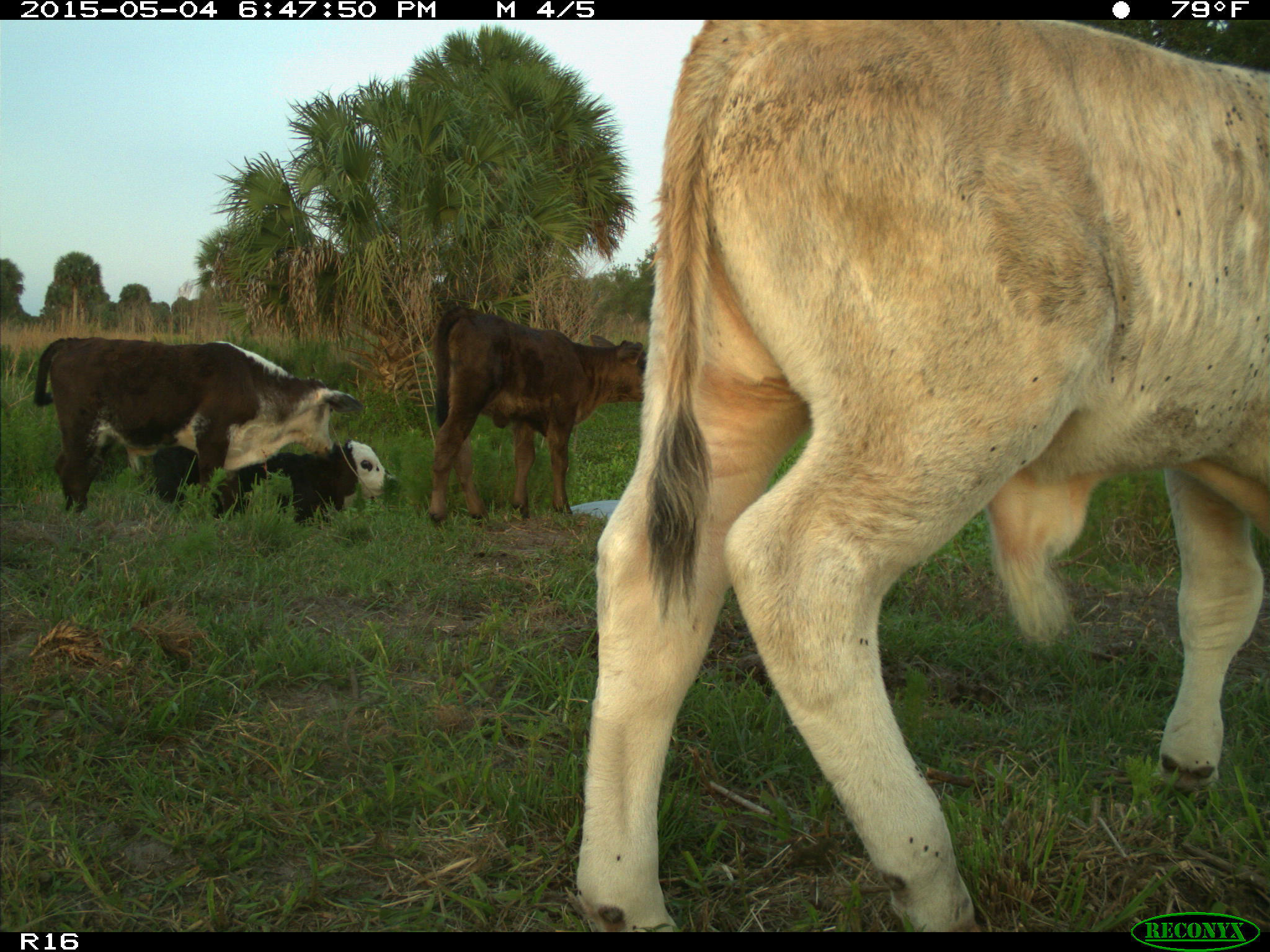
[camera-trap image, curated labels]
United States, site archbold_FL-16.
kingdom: Animalia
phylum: Chordata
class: Mammalia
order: Artiodactyla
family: Bovidae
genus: Bos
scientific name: Bos taurus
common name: domestic cow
Bos taurus (domestic cow).